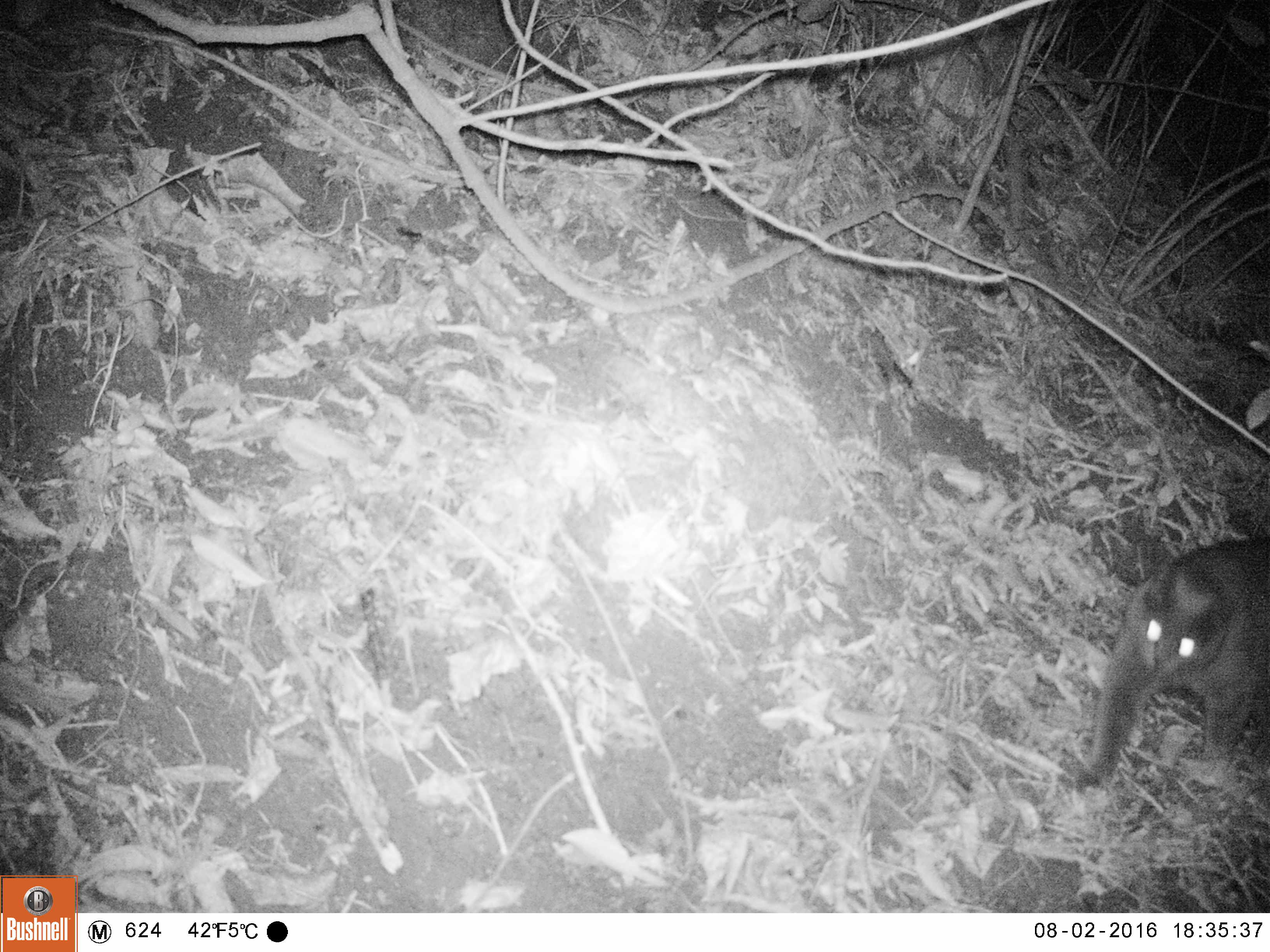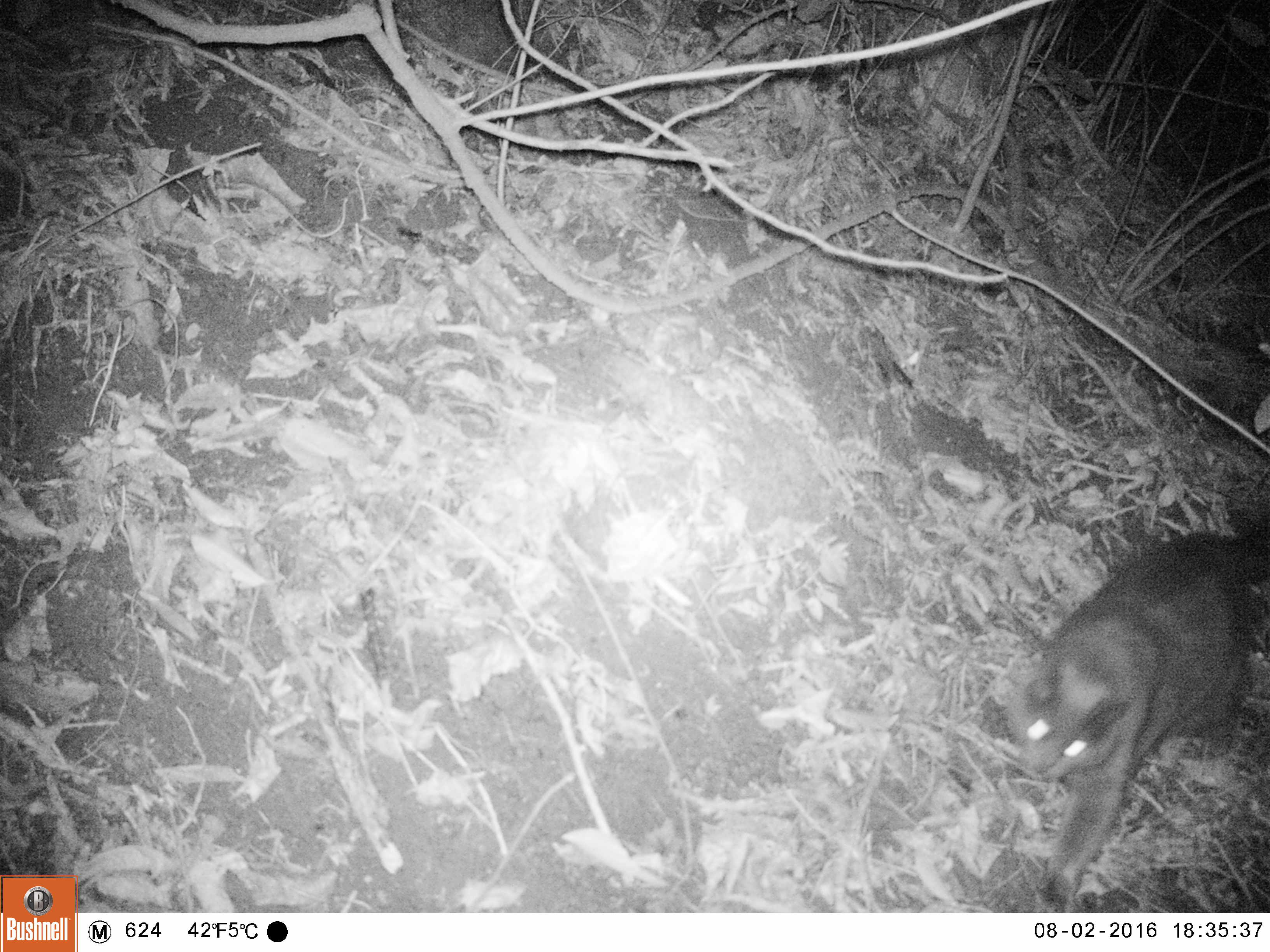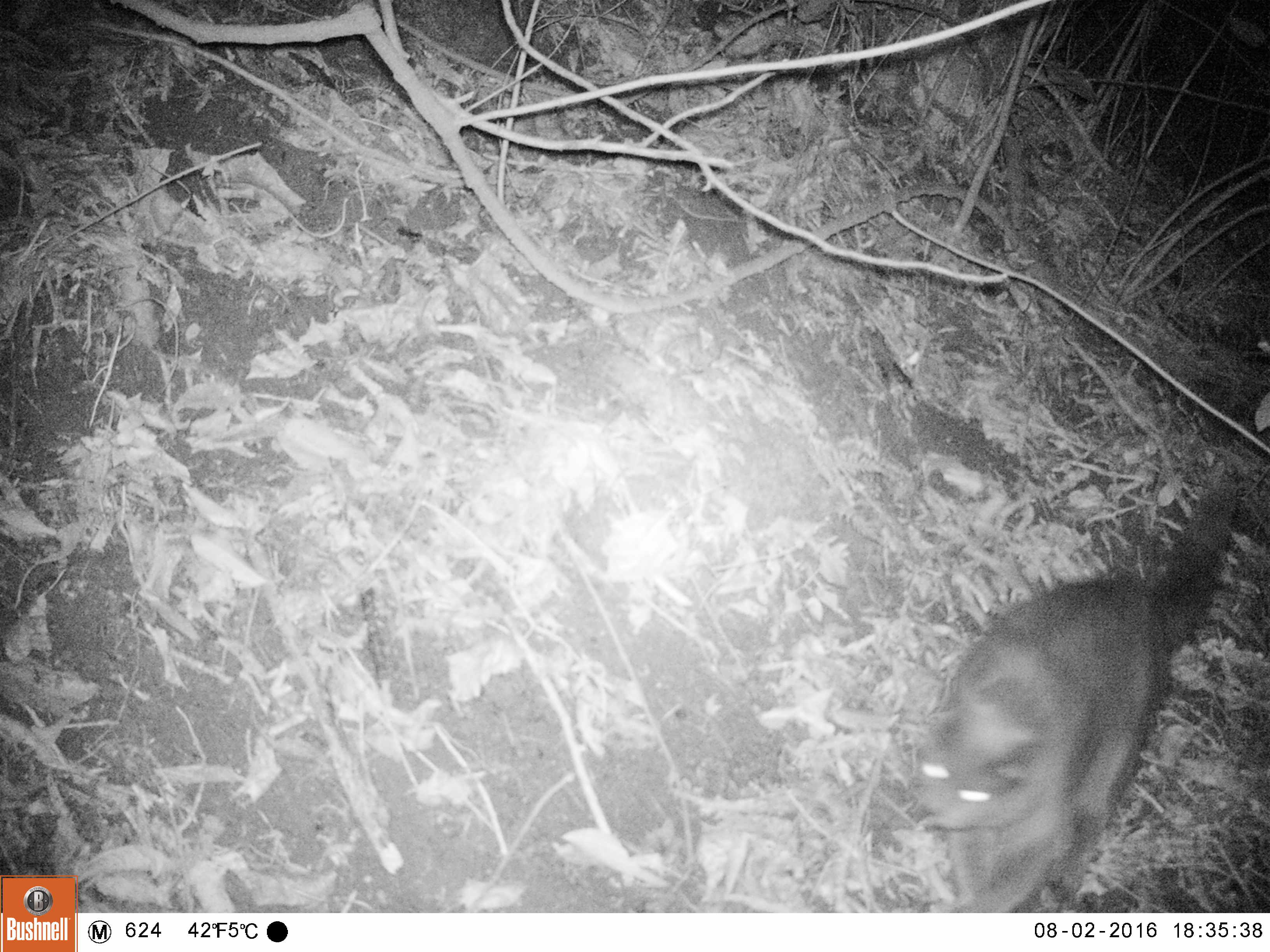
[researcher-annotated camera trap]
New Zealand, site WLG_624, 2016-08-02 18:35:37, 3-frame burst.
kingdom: Animalia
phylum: Chordata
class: Mammalia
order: Carnivora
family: Felidae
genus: Felis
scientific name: Felis catus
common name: domestic cat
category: cat